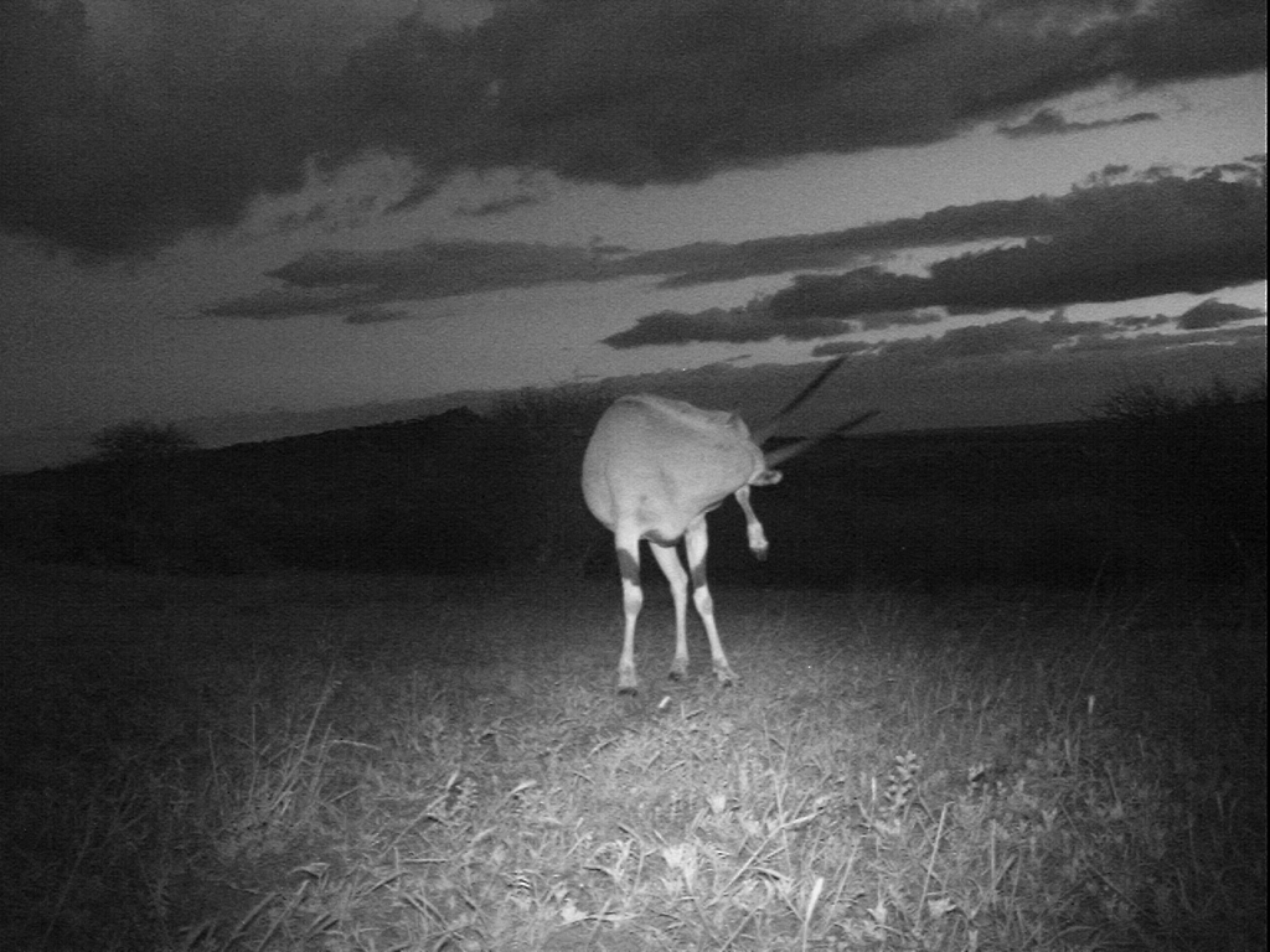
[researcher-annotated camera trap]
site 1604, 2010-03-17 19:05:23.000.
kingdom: Animalia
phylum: Chordata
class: Mammalia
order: Artiodactyla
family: Bovidae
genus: Oryx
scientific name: Oryx beisa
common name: east african oryx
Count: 1.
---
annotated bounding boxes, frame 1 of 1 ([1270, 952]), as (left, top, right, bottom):
oryx beisa: (580, 354, 881, 695)